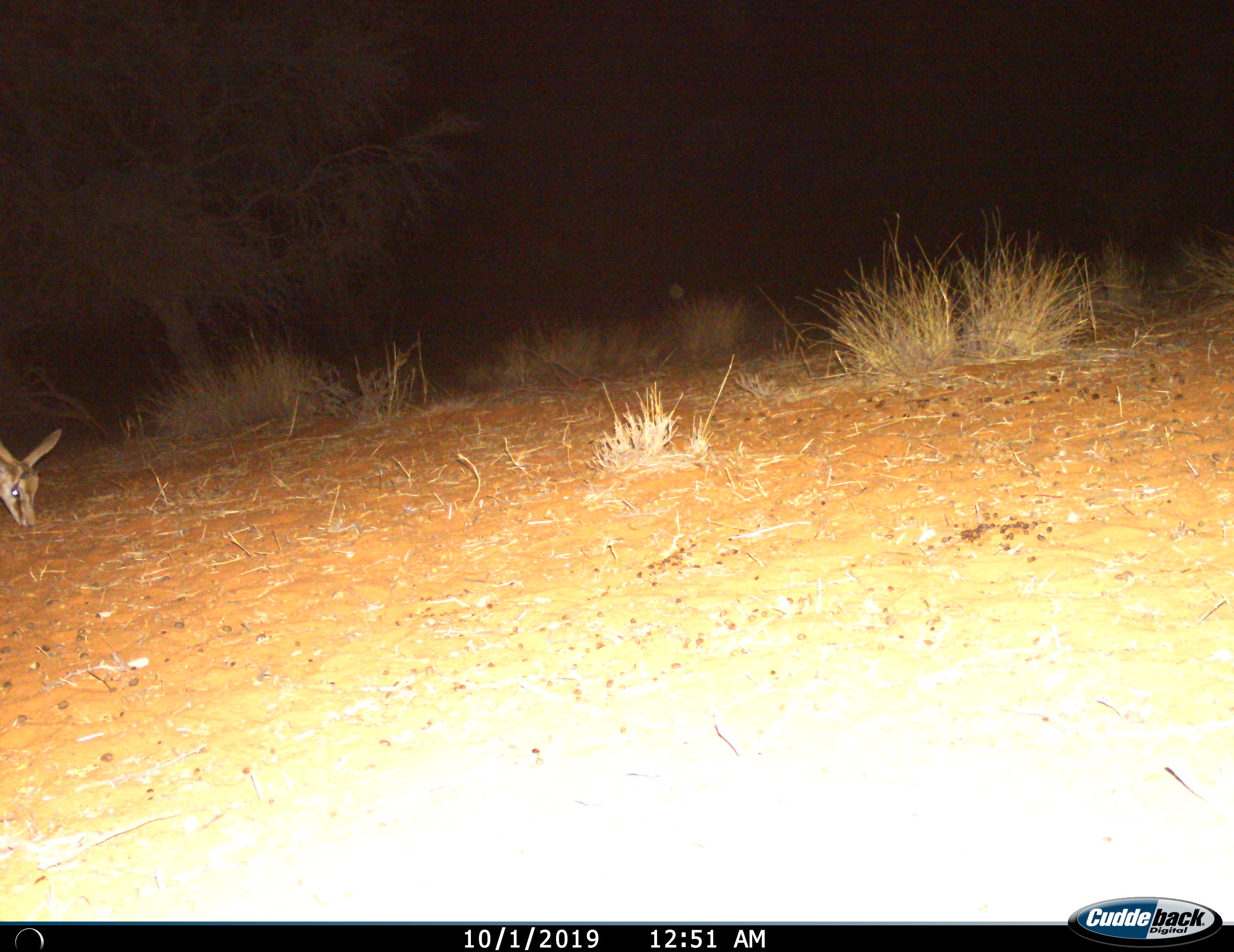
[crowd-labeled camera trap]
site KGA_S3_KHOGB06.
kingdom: Animalia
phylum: Chordata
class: Mammalia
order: Artiodactyla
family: Bovidae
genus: Antidorcas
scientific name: Antidorcas marsupialis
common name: springbok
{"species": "springbok (Antidorcas marsupialis)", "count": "1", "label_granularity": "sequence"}